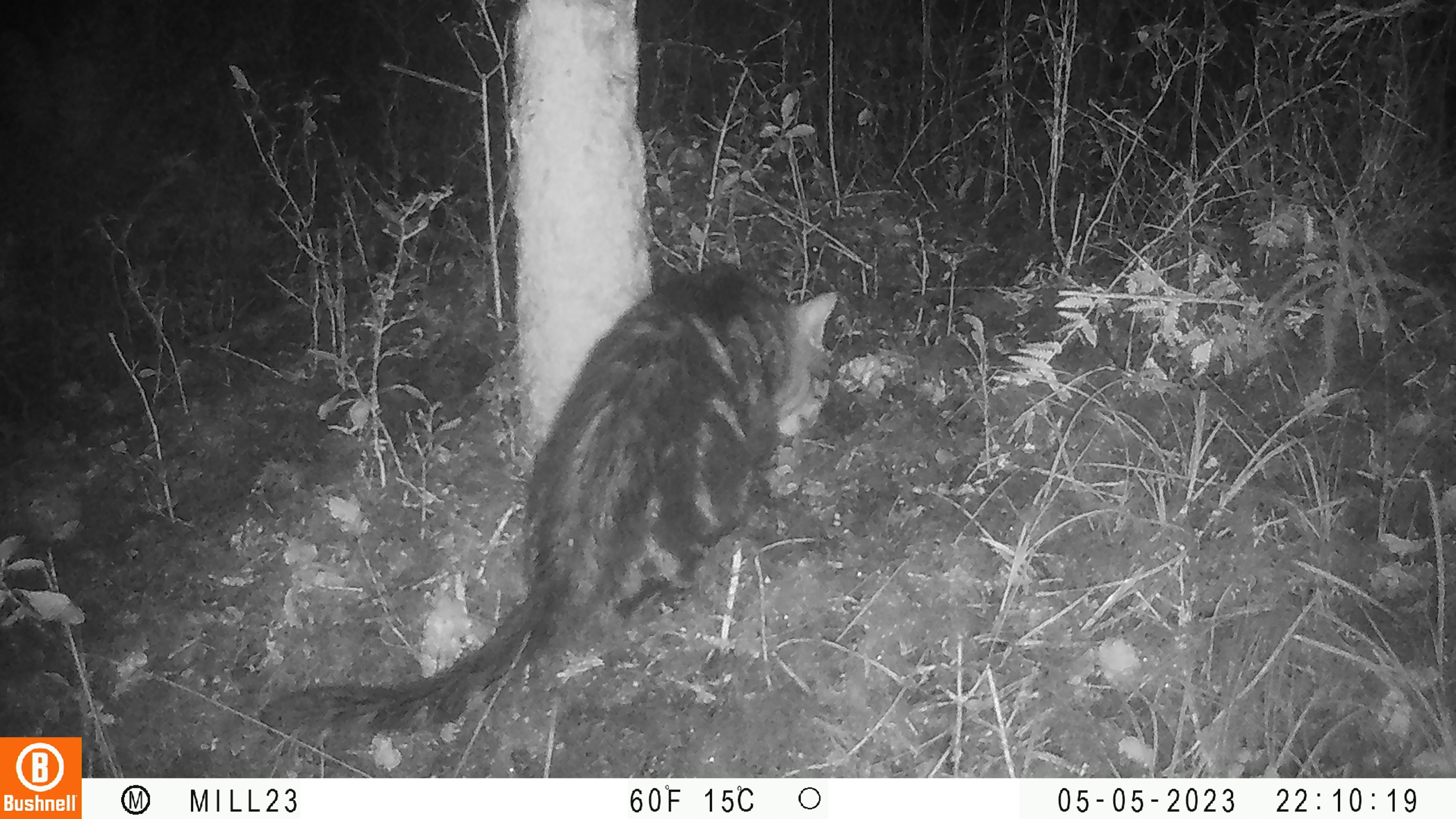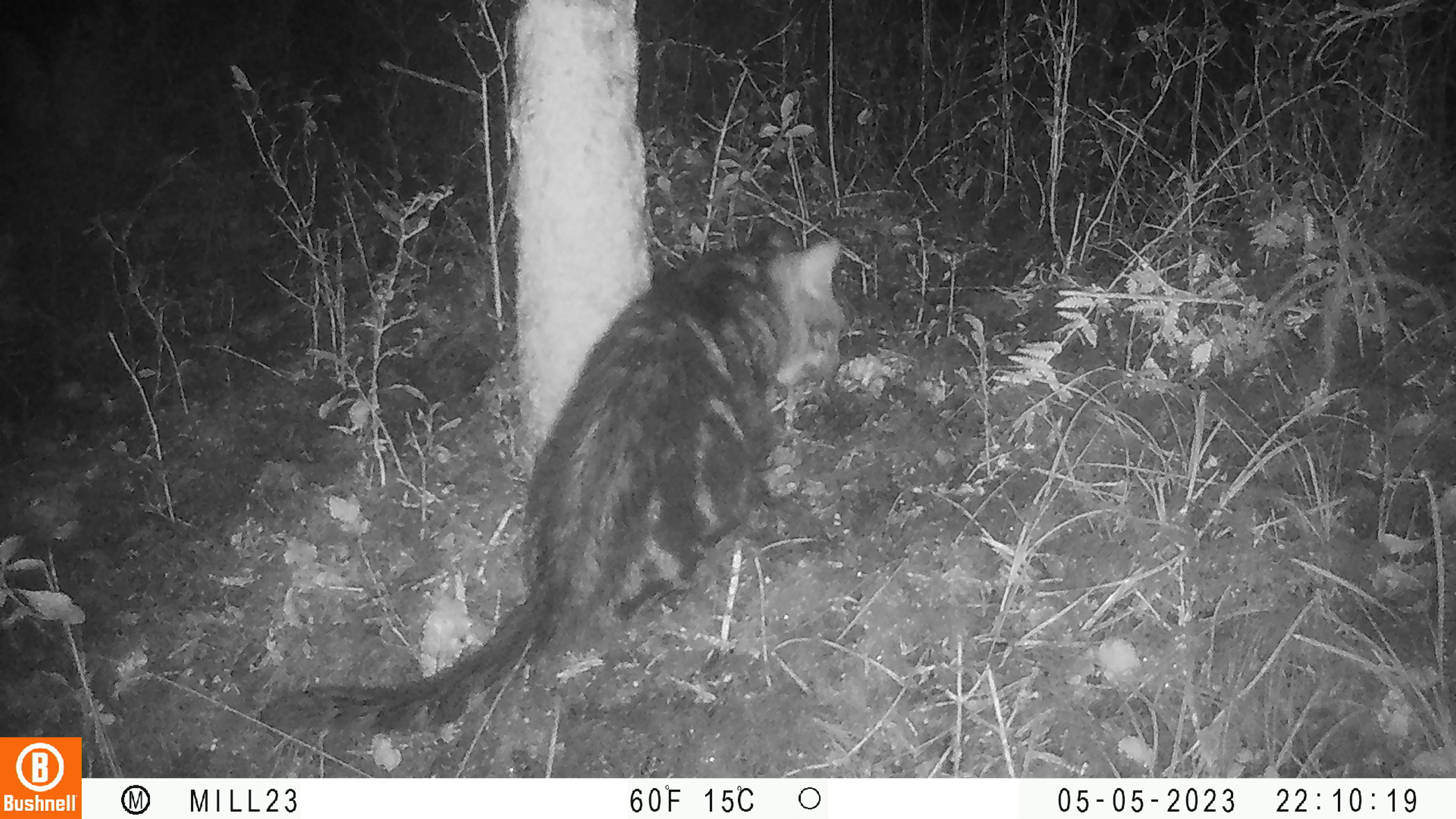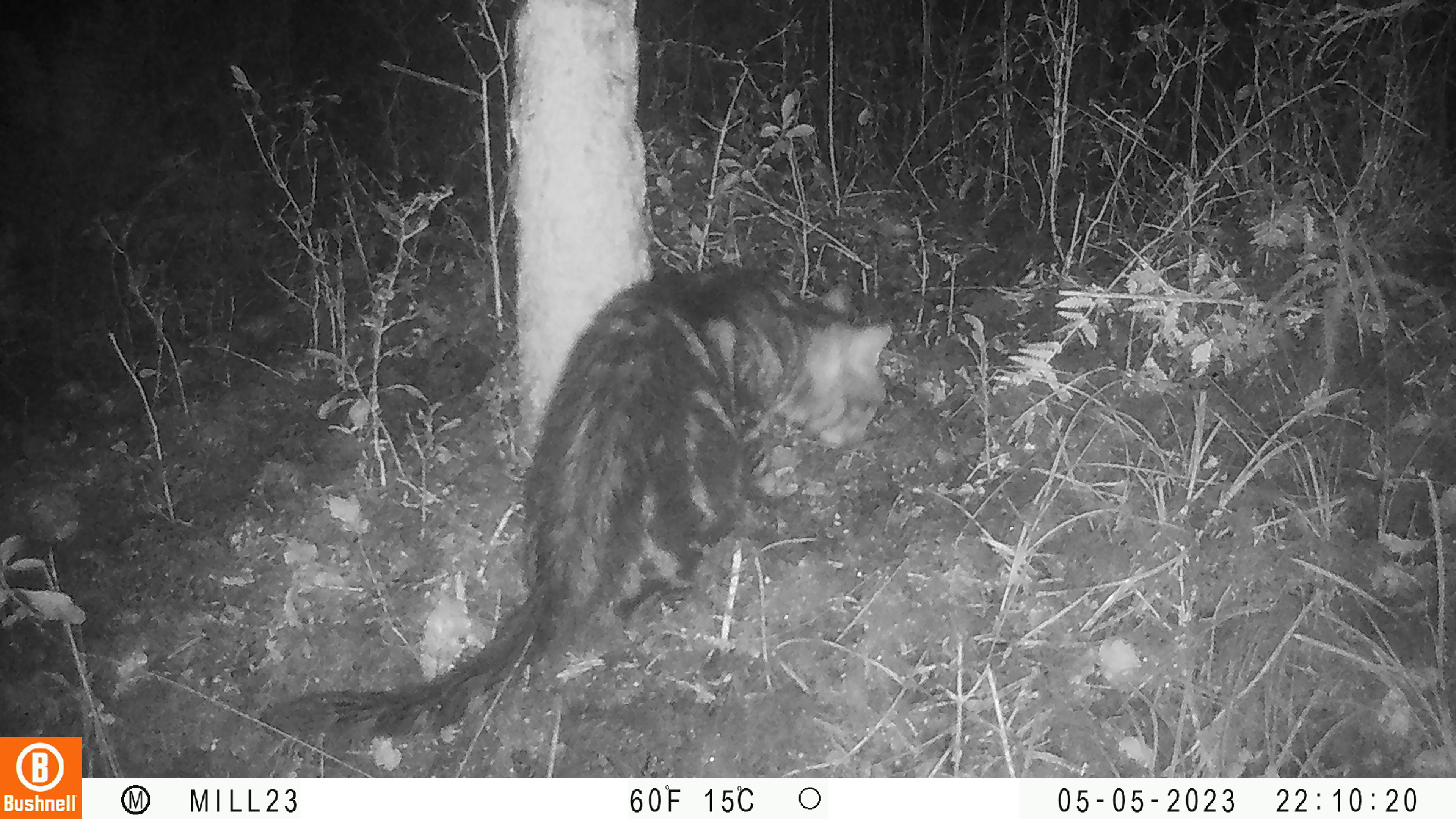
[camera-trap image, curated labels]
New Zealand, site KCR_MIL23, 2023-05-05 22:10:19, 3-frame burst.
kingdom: Animalia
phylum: Chordata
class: Mammalia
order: Carnivora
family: Felidae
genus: Felis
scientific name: Felis catus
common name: domestic cat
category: cat